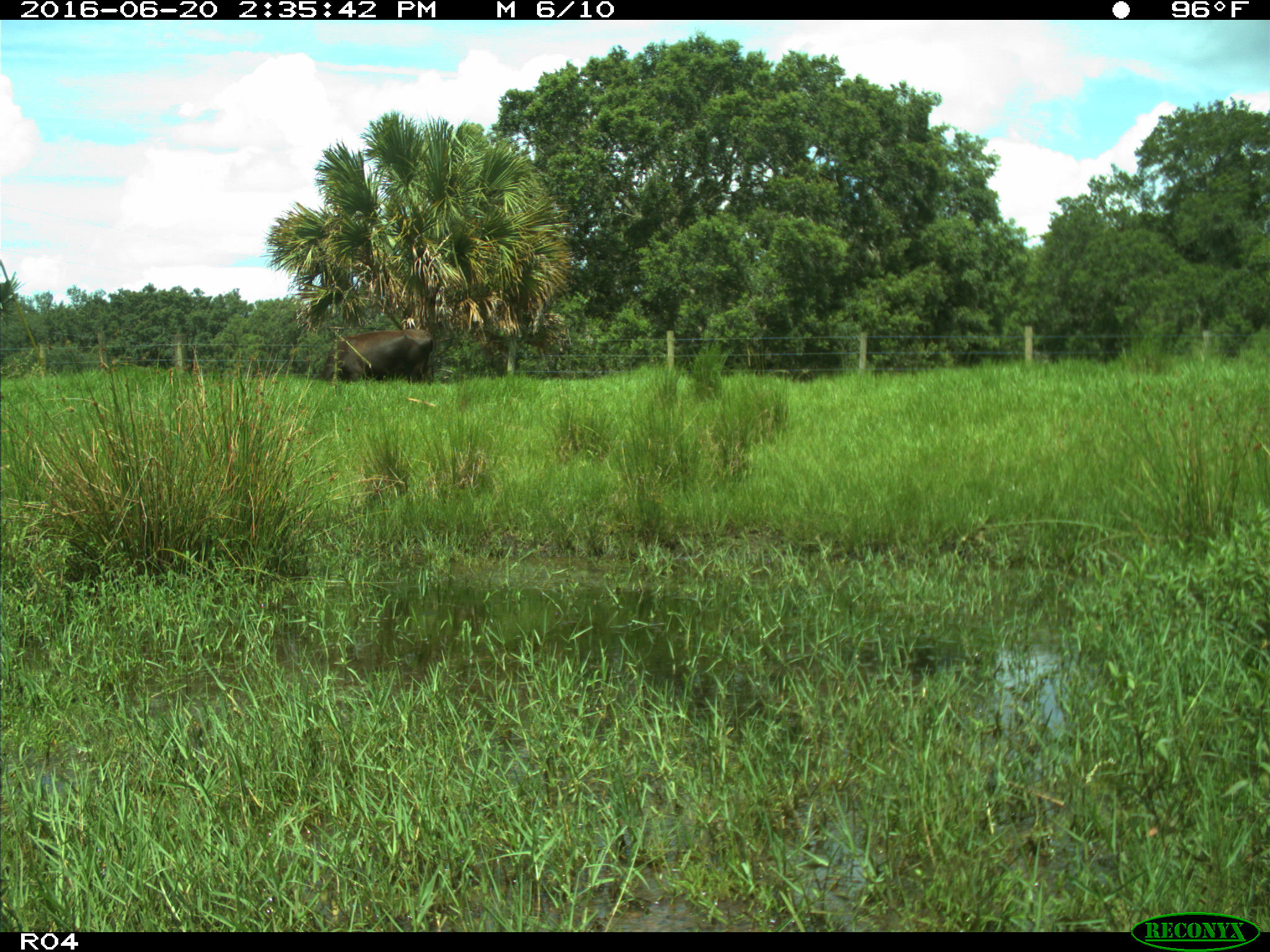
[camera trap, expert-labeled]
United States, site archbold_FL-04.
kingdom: Animalia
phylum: Chordata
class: Mammalia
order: Artiodactyla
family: Bovidae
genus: Bos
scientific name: Bos taurus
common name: domestic cow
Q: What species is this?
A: Bos taurus (domestic cow).